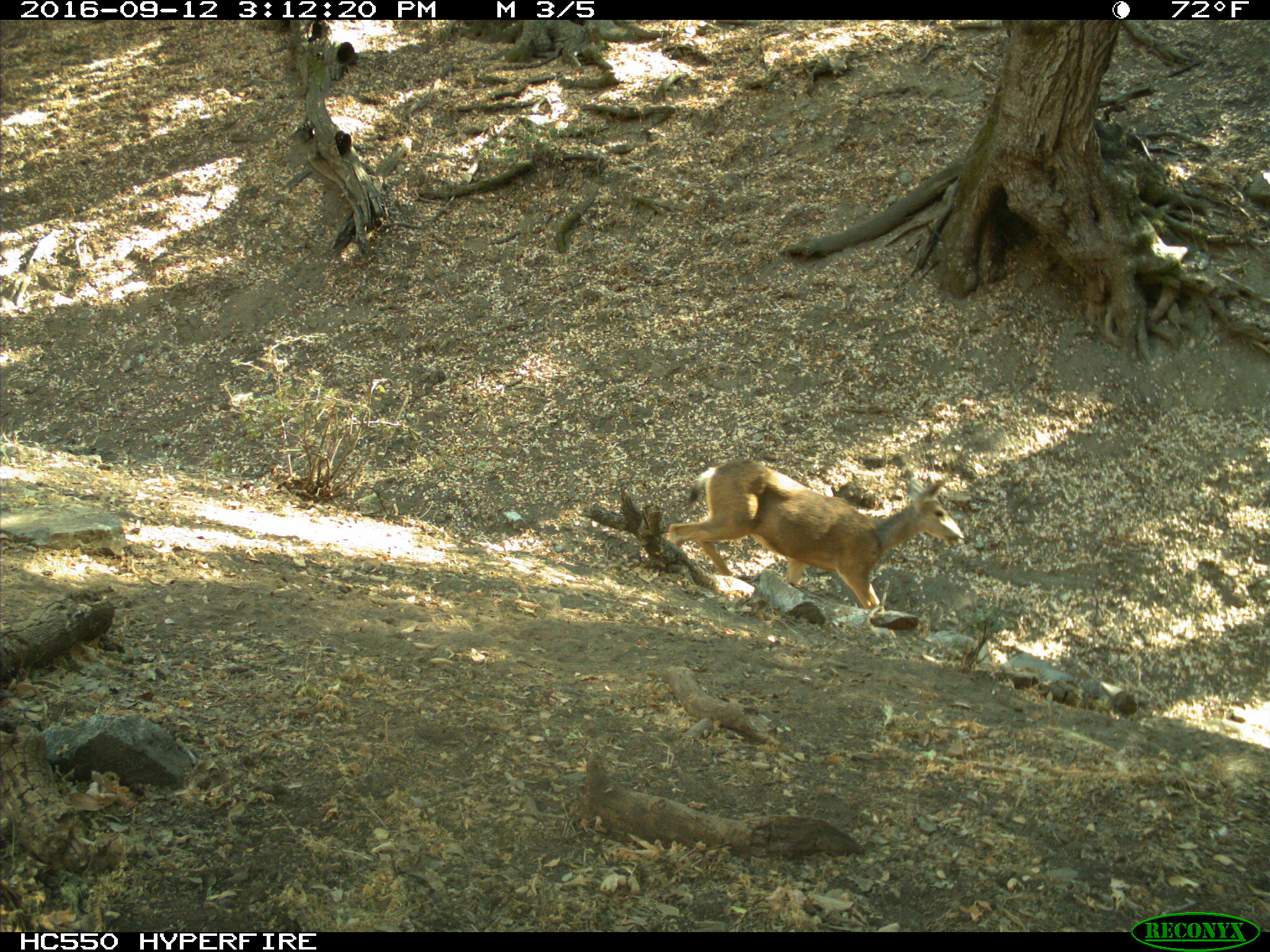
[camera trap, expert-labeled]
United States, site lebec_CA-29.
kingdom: Animalia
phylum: Chordata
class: Mammalia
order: Artiodactyla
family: Cervidae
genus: Odocoileus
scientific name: Odocoileus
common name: deer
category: unidentified deer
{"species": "unidentified deer (deer) (Odocoileus)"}